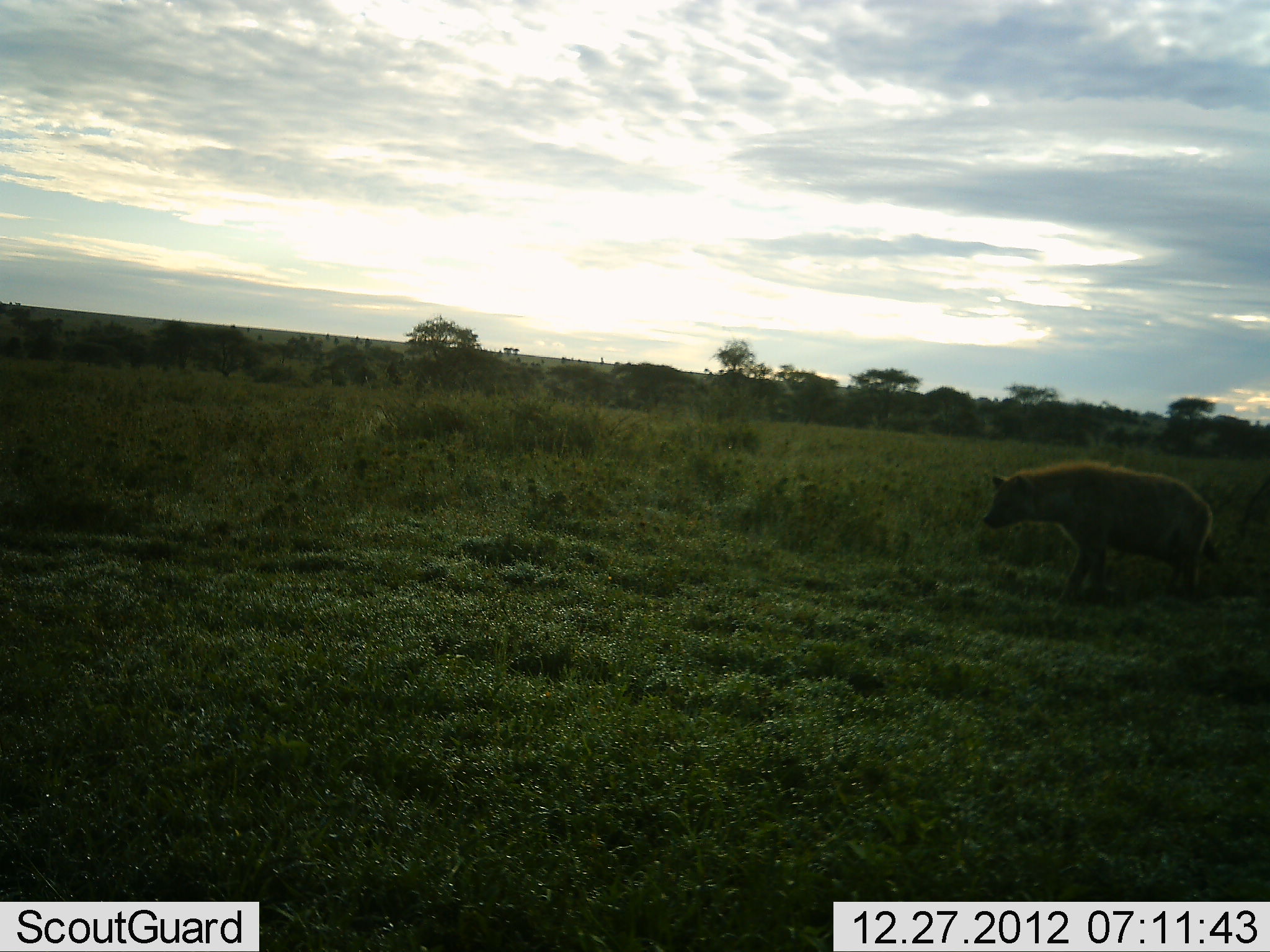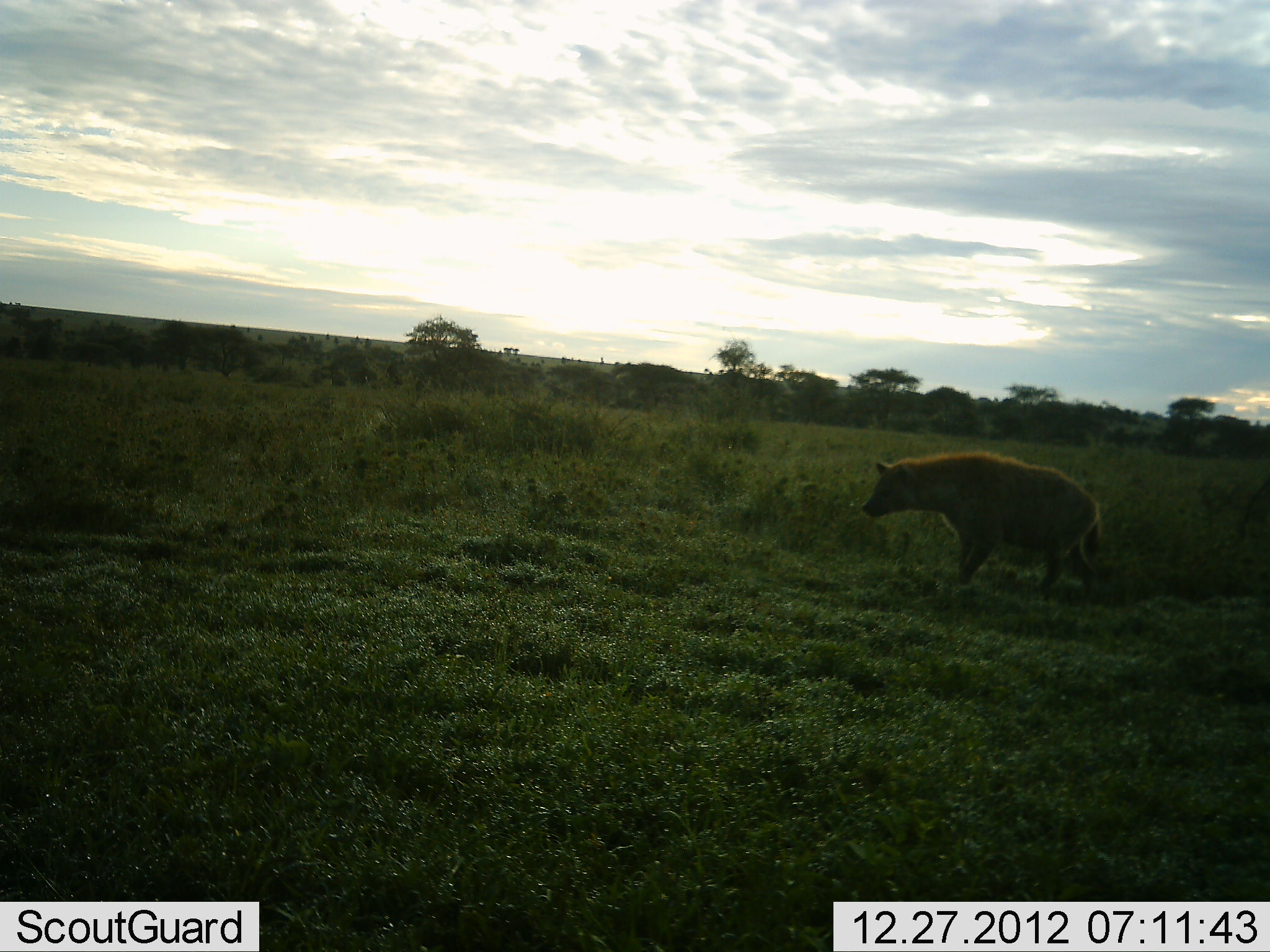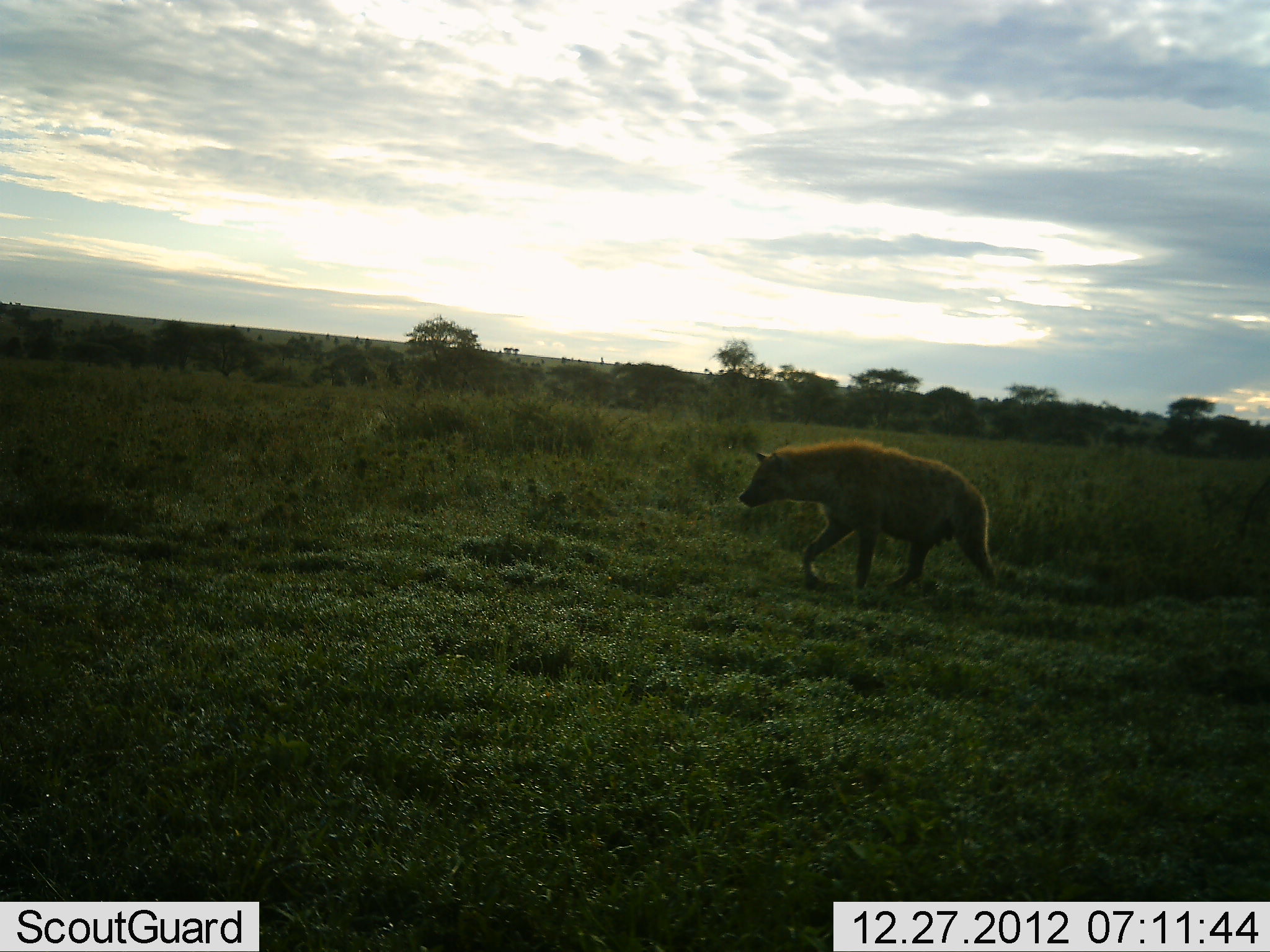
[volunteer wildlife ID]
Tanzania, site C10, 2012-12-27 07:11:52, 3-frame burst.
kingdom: Animalia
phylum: Chordata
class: Mammalia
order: Carnivora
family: Hyaenidae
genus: Crocuta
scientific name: Crocuta crocuta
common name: spotted hyena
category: hyenaspotted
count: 1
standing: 6%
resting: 0%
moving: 97%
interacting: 0%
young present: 0%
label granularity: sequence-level